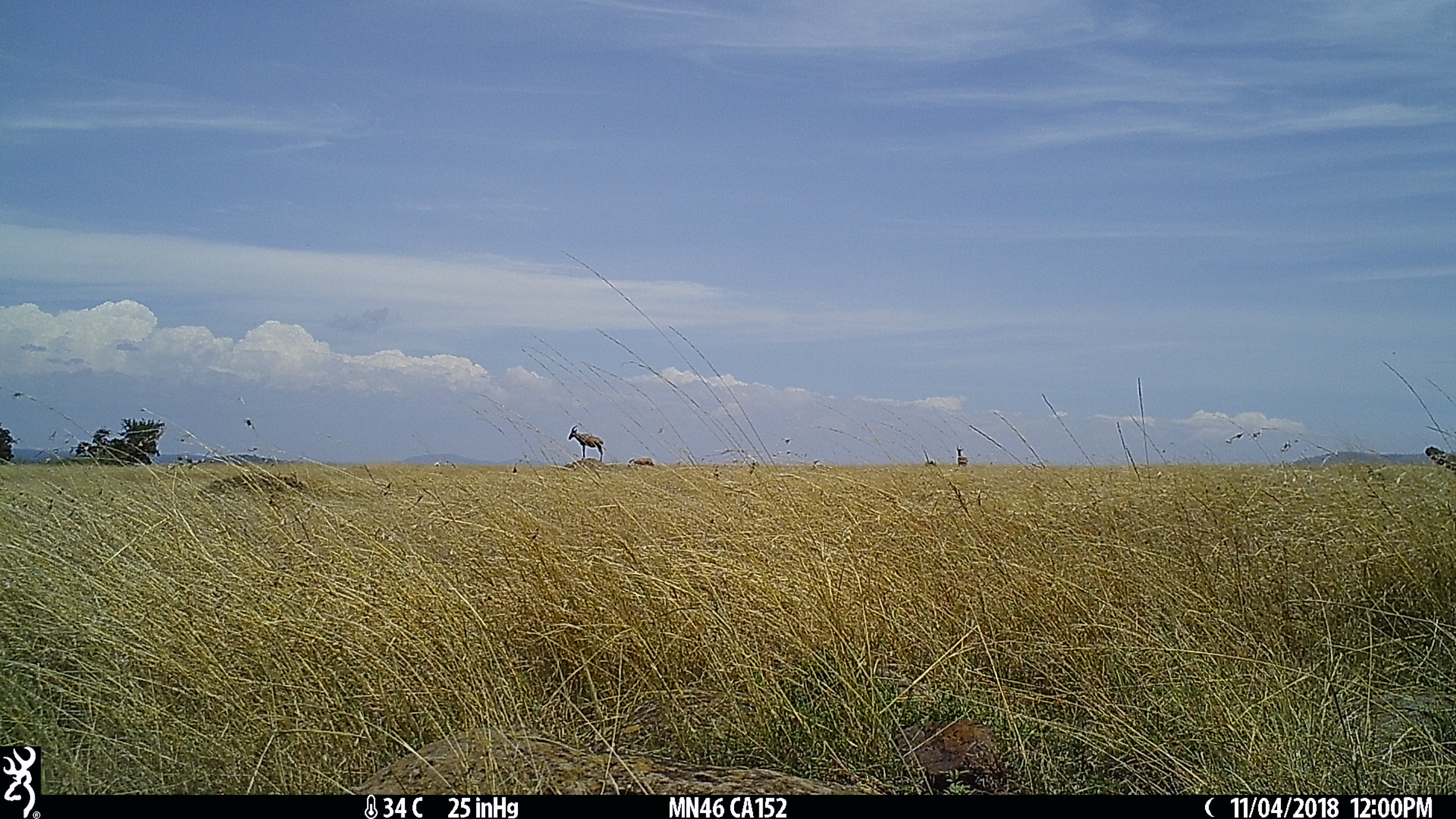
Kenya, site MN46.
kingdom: Animalia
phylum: Chordata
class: Mammalia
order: Artiodactyla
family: Bovidae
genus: Damaliscus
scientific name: Damaliscus lunatus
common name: topi